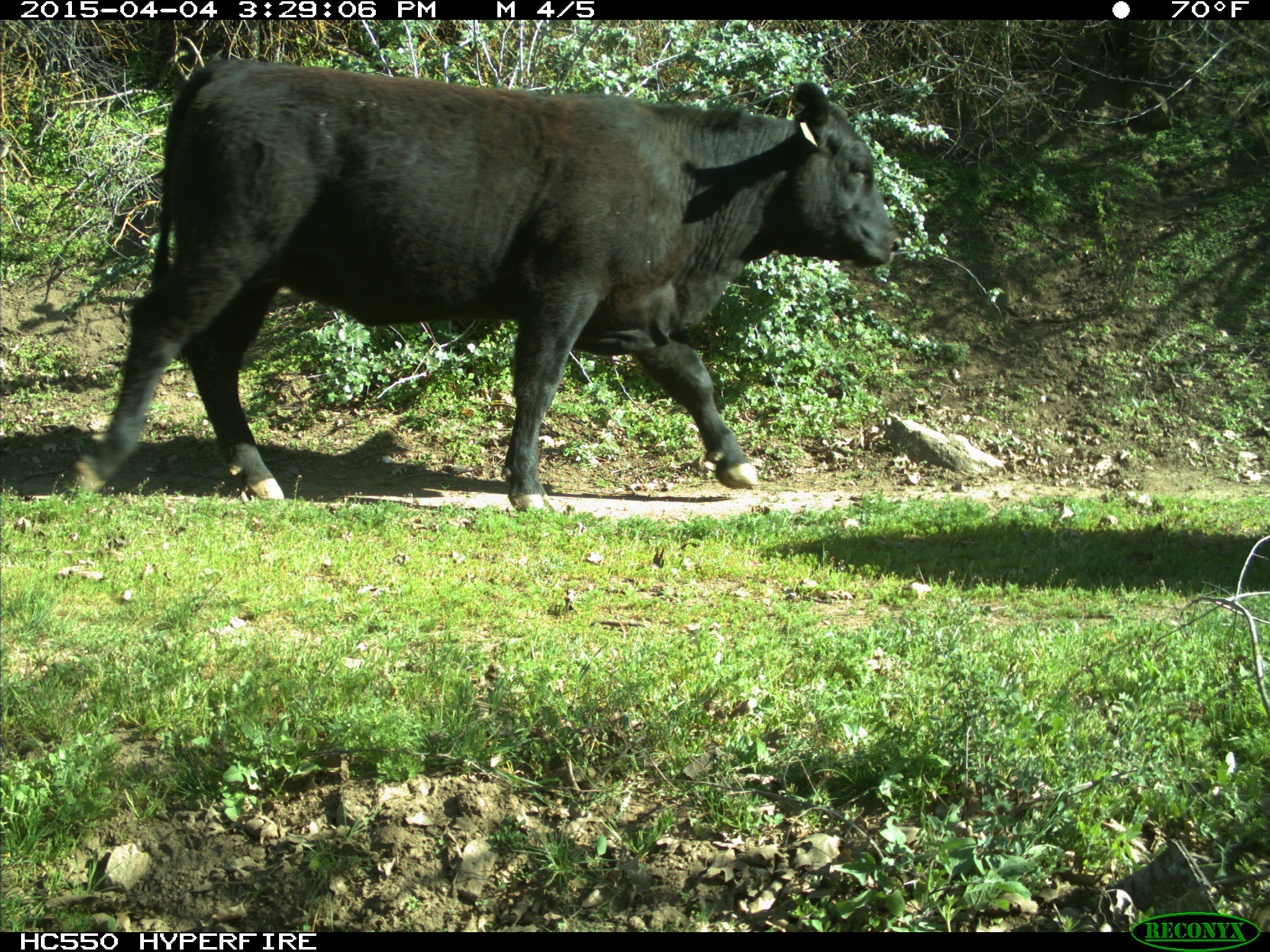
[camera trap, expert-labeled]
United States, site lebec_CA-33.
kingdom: Animalia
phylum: Chordata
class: Mammalia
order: Artiodactyla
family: Bovidae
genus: Bos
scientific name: Bos taurus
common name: domestic cow